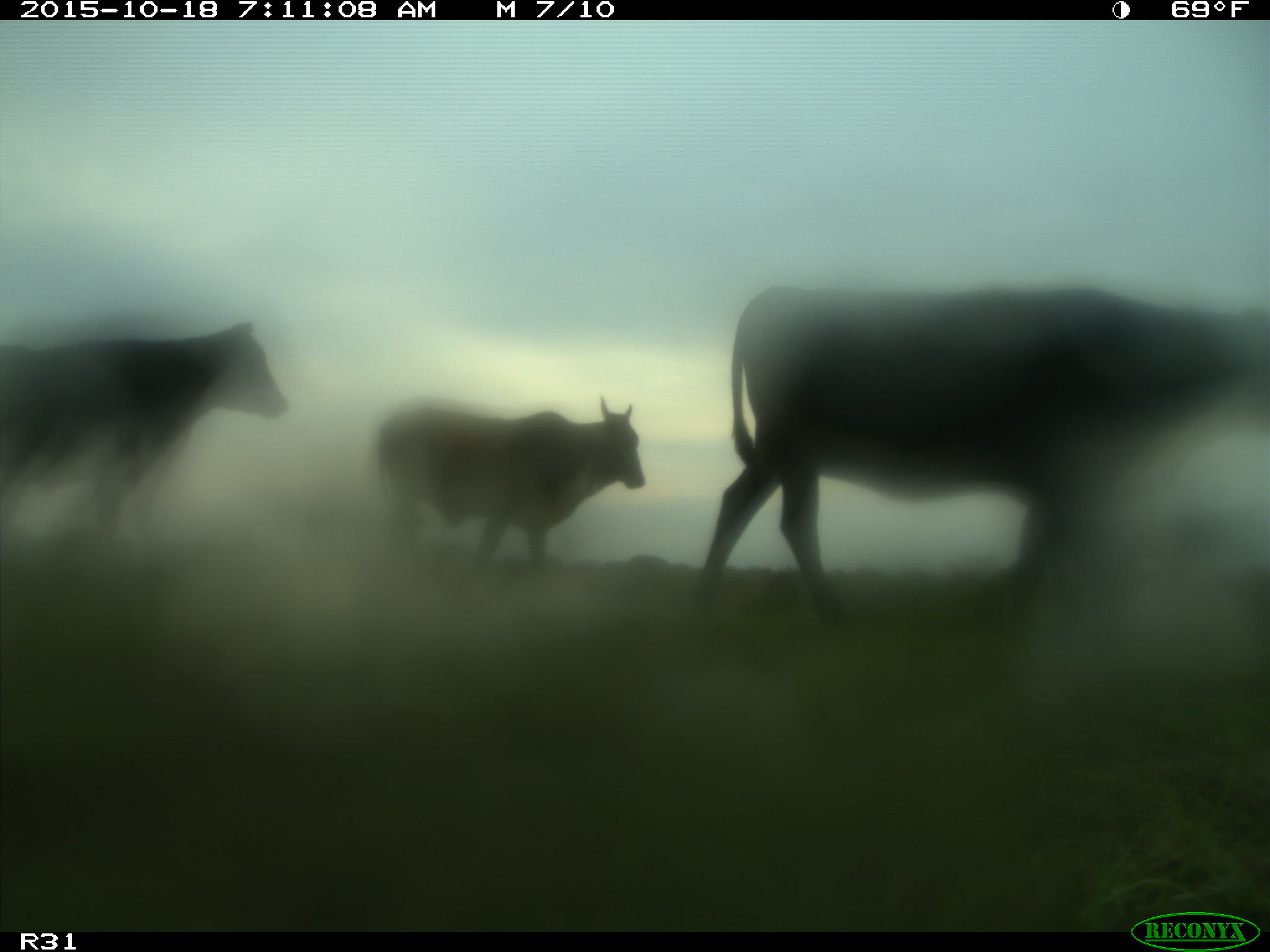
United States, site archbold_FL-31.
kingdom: Animalia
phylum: Chordata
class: Mammalia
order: Artiodactyla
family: Bovidae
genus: Bos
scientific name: Bos taurus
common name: domestic cow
Bos taurus (domestic cow).